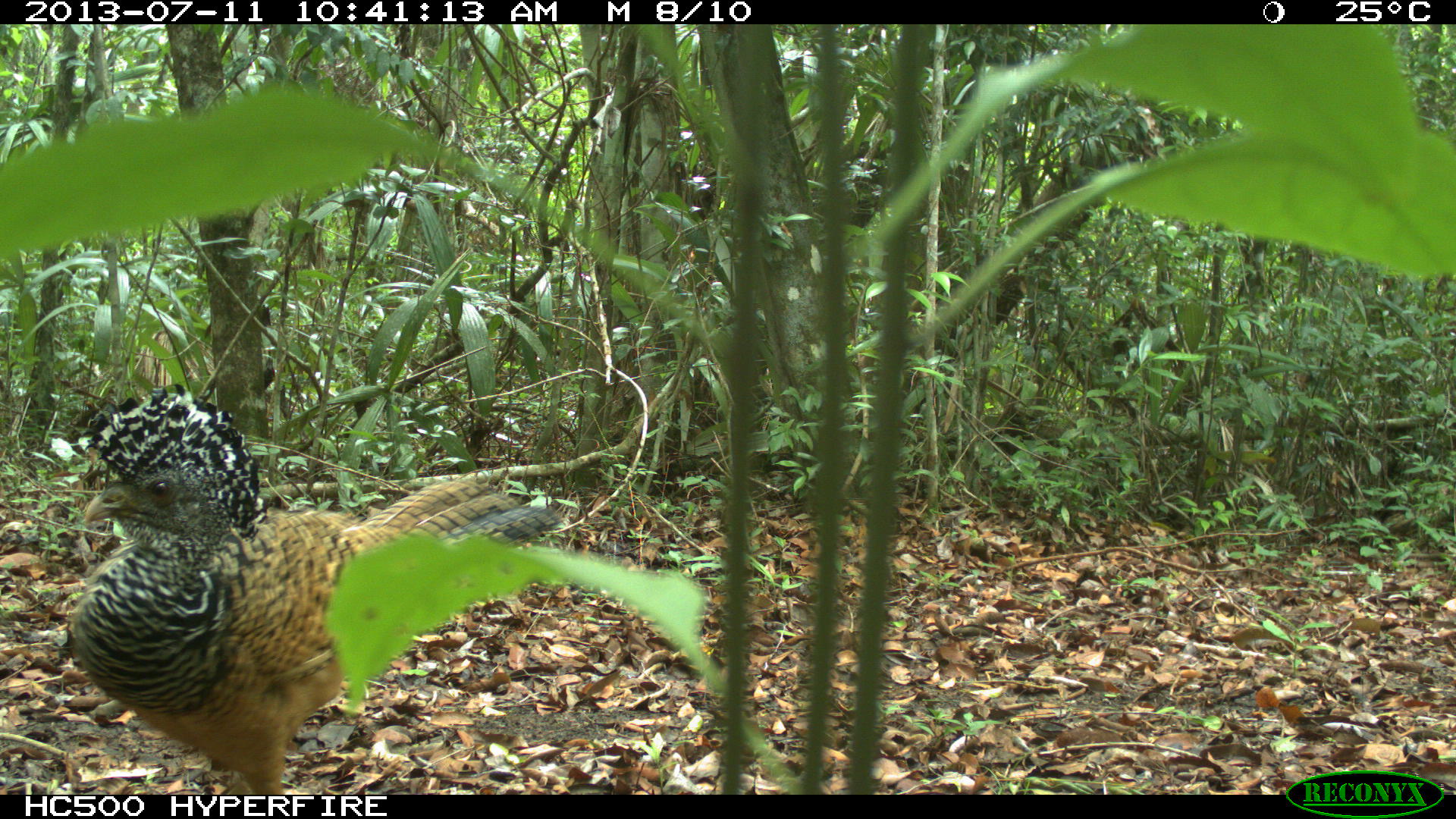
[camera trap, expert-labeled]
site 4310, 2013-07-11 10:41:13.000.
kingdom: Animalia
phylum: Chordata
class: Aves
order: Galliformes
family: Cracidae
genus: Crax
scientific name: Crax rubra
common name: great curassow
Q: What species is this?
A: Crax rubra (great curassow).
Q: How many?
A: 3.